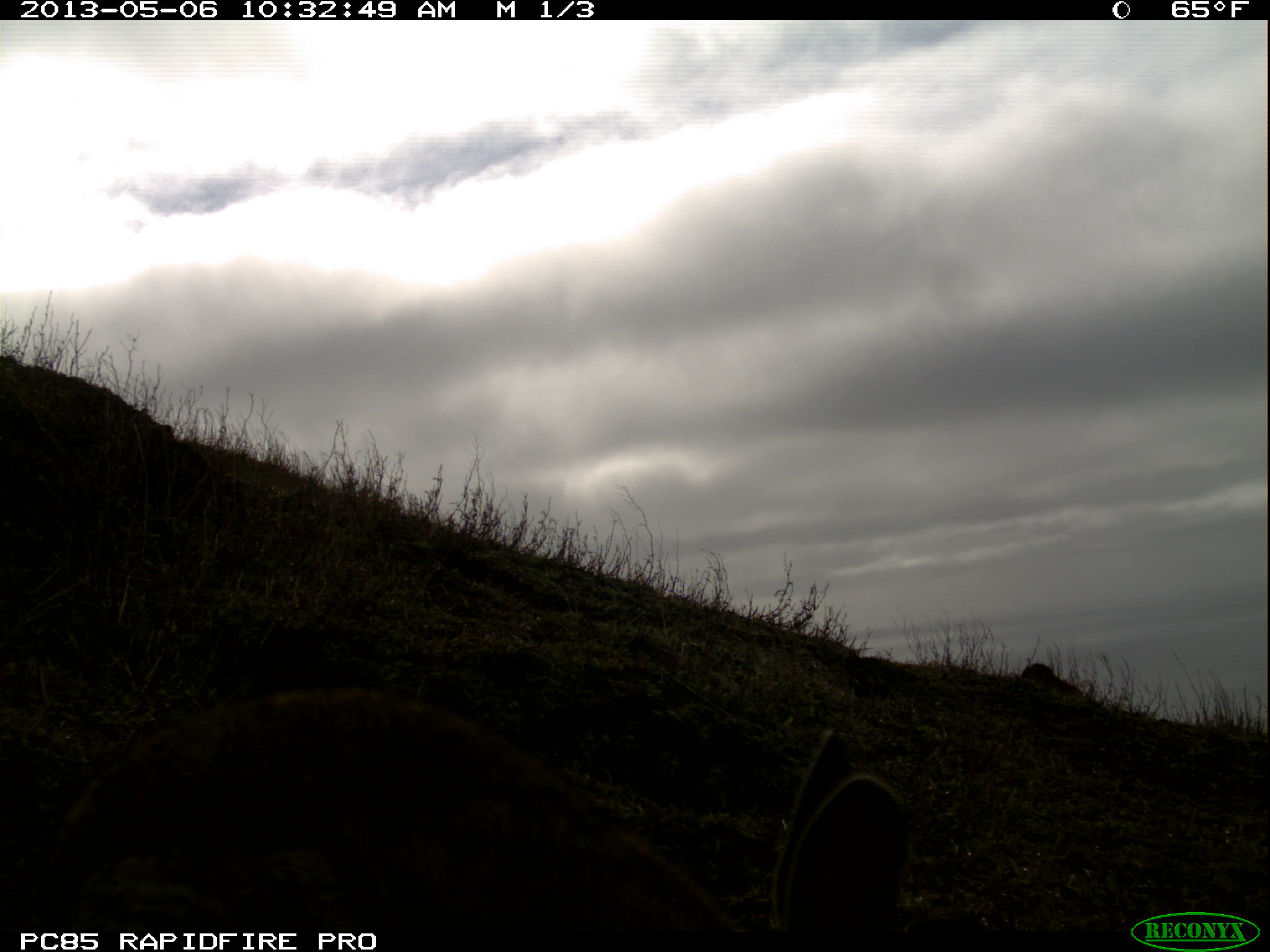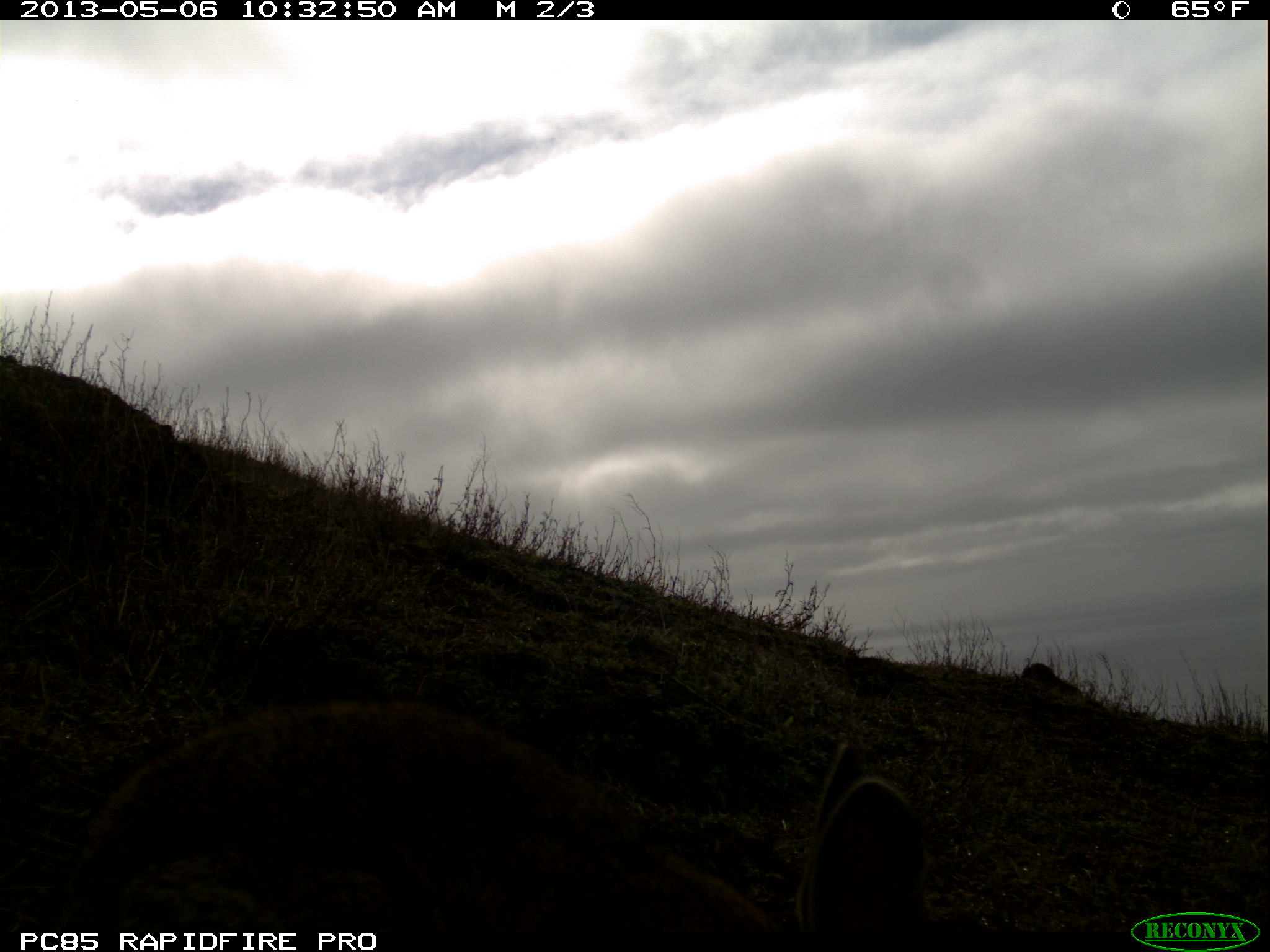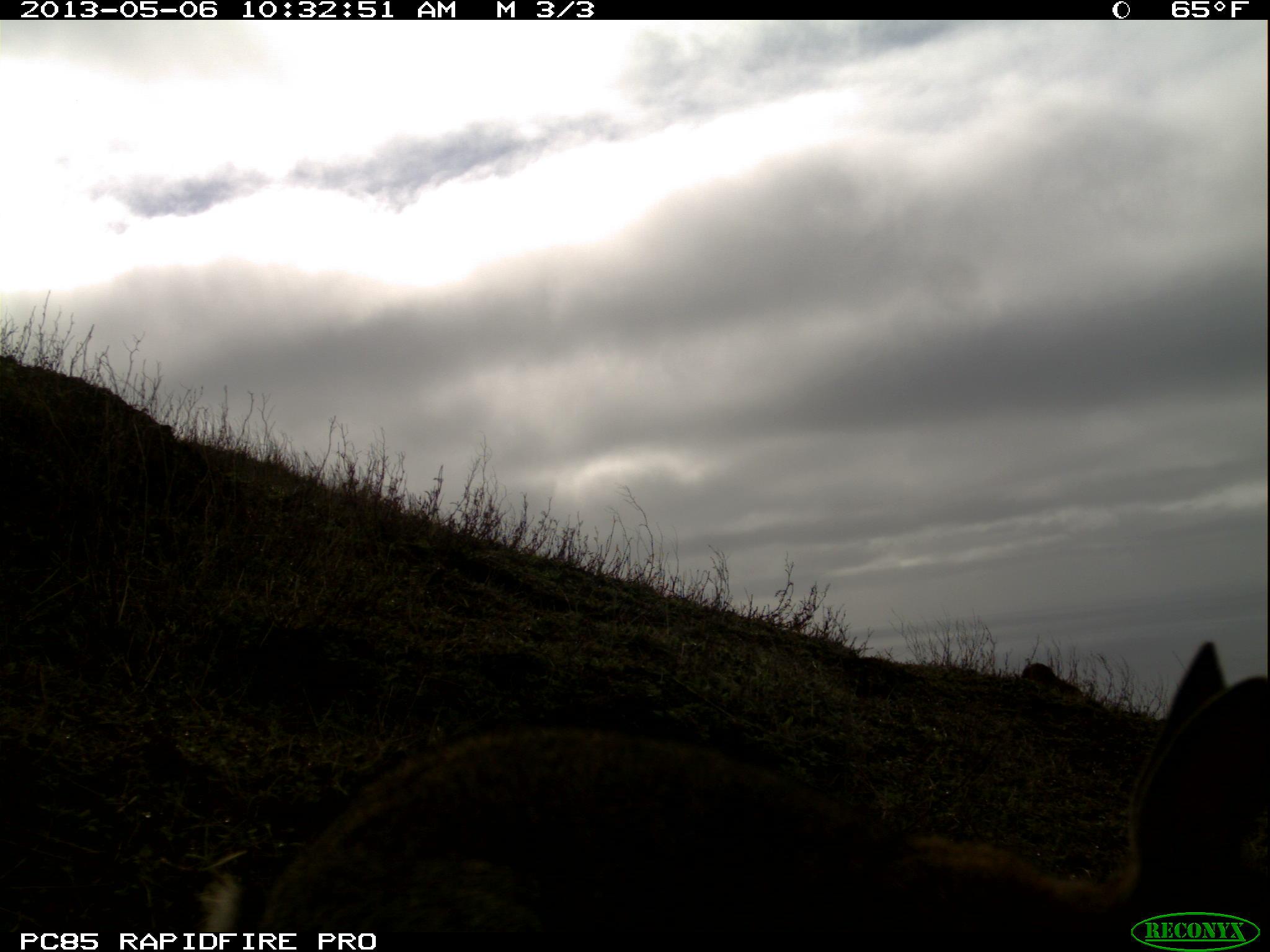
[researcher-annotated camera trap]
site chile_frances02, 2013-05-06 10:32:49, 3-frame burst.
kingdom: Animalia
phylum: Chordata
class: Mammalia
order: Lagomorpha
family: Leporidae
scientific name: Leporidae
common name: rabbits and hares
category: rabbit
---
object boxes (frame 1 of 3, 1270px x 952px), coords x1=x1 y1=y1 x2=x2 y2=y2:
rabbit: x1=58 y1=658 x2=913 y2=934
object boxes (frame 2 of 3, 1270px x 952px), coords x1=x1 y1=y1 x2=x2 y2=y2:
rabbit: x1=17 y1=695 x2=964 y2=925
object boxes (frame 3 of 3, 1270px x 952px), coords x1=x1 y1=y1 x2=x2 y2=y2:
rabbit: x1=180 y1=653 x2=1270 y2=910